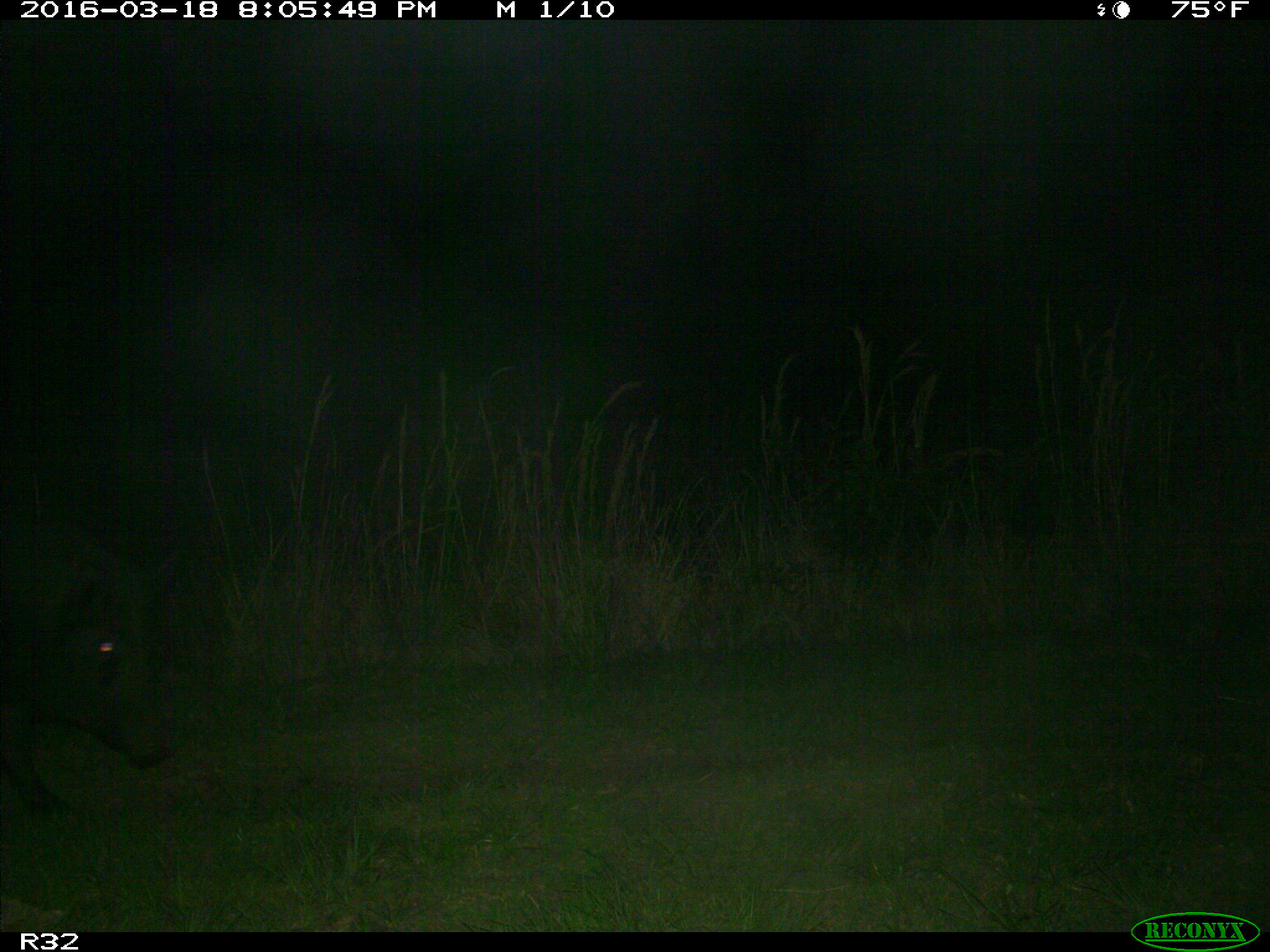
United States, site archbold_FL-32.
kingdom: Animalia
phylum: Chordata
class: Mammalia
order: Artiodactyla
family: Suidae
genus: Sus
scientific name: Sus scrofa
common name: wild boar